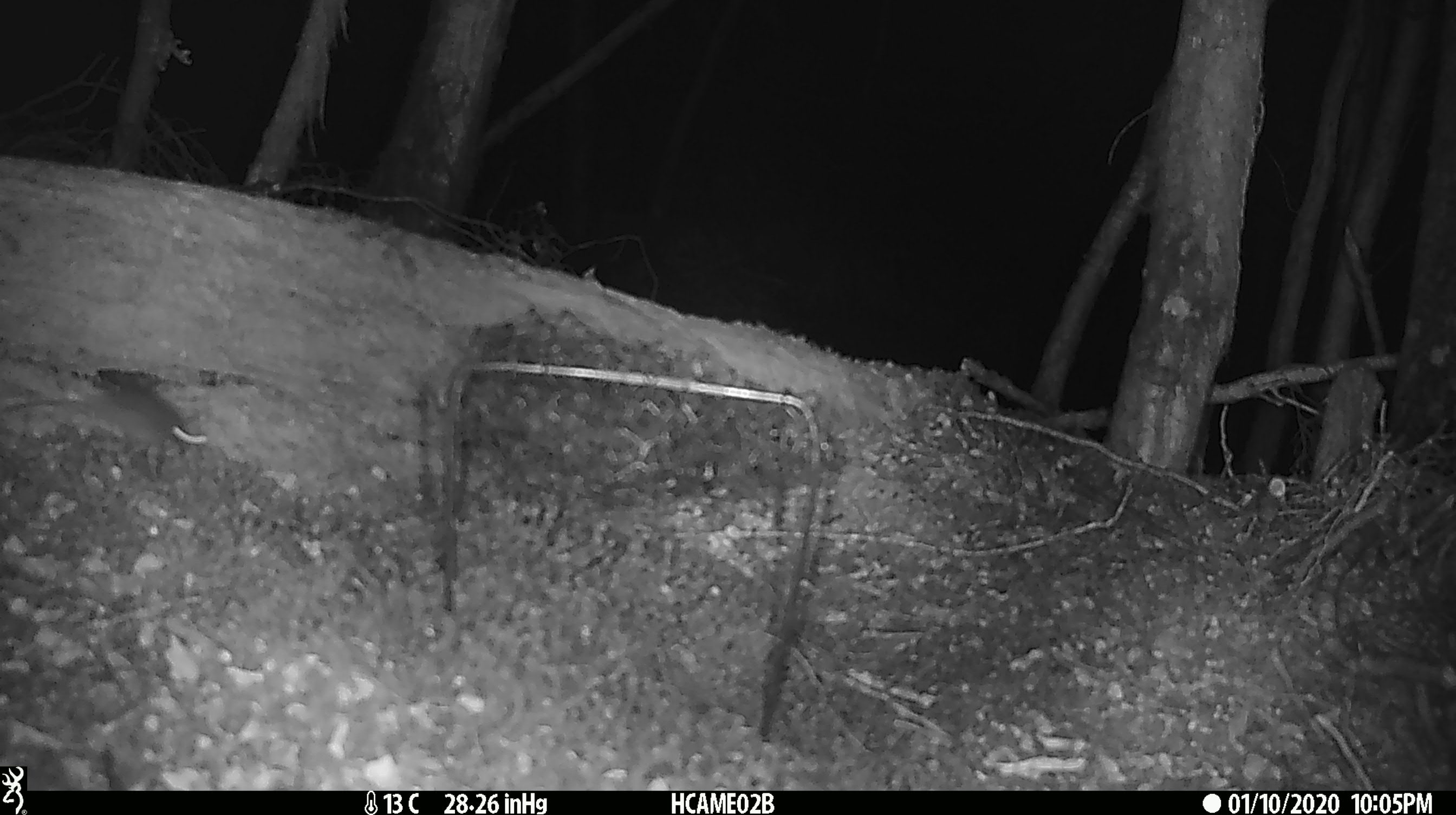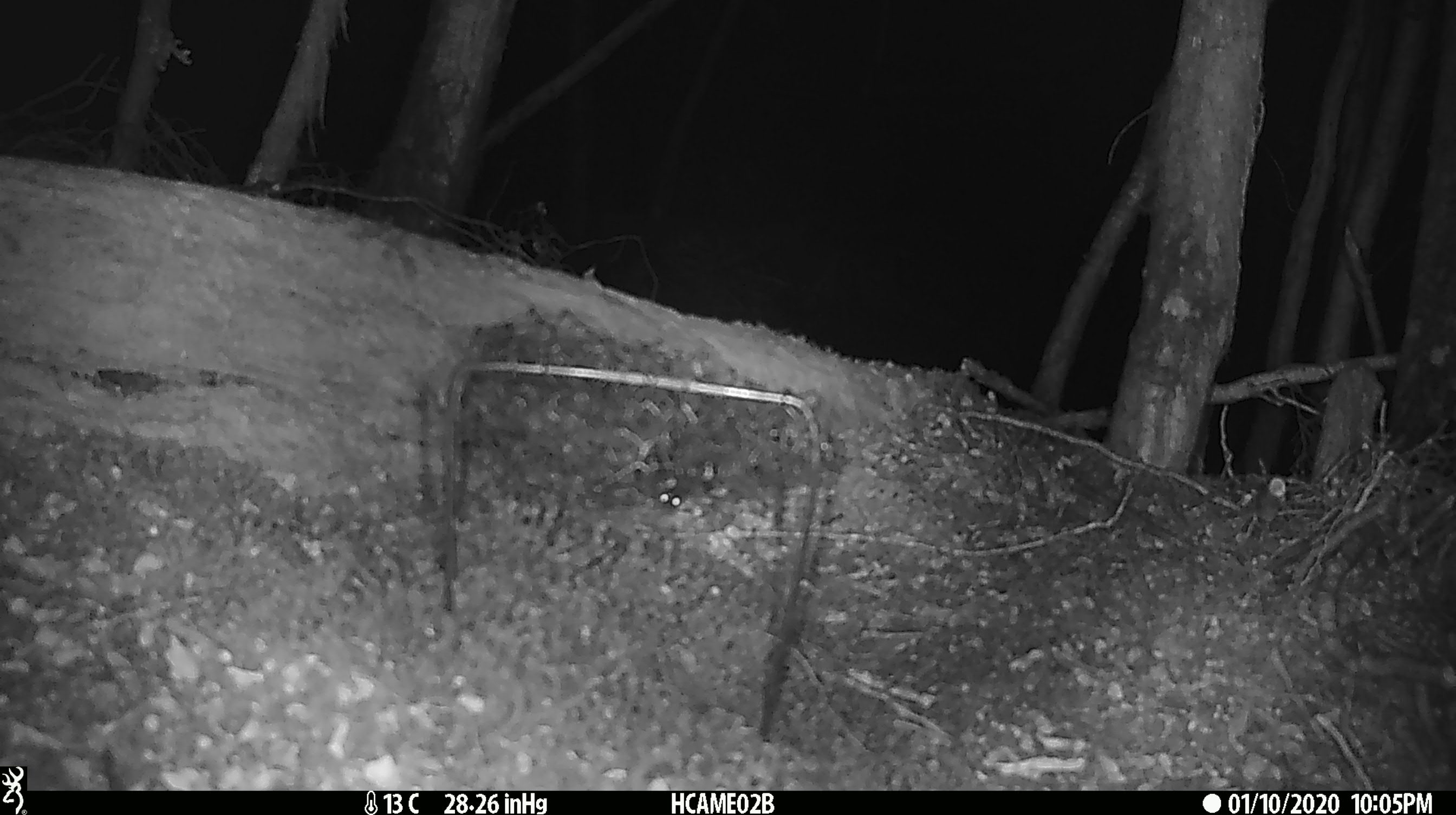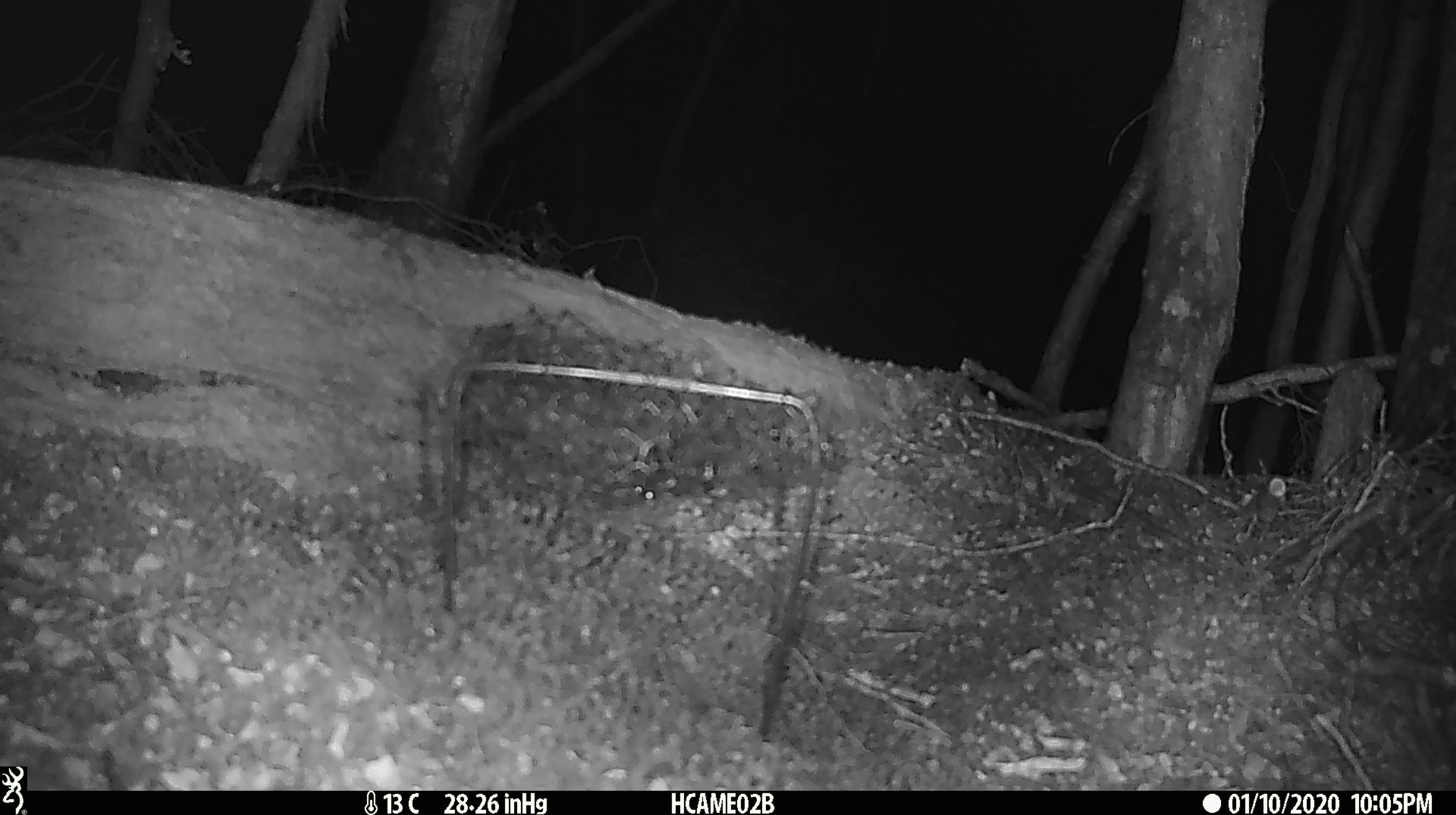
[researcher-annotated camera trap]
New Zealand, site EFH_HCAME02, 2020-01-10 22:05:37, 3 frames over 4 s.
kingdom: Animalia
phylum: Chordata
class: Mammalia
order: Rodentia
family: Muridae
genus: Mus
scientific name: Mus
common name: mouse